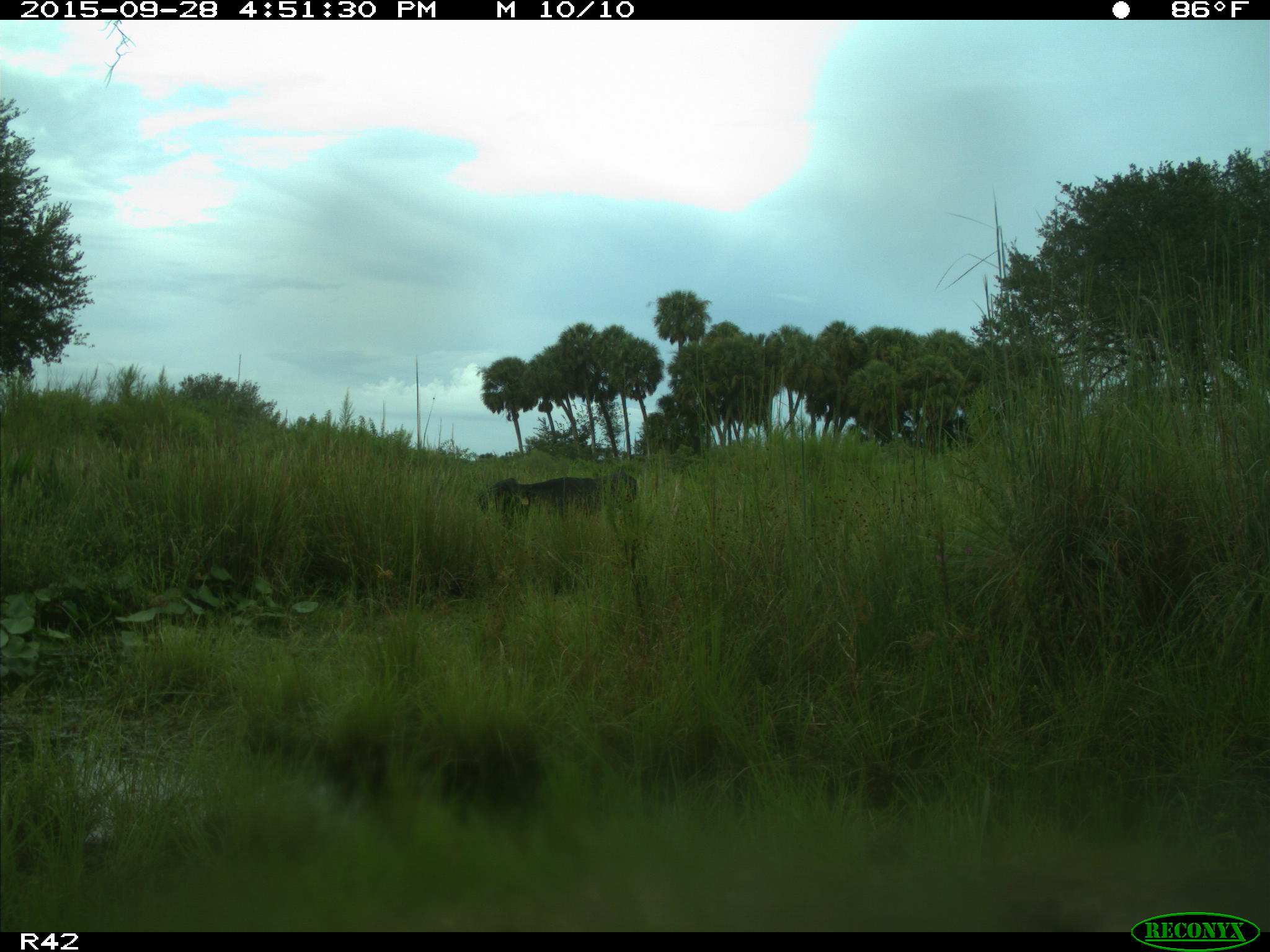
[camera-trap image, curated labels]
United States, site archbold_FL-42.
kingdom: Animalia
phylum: Chordata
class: Mammalia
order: Artiodactyla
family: Bovidae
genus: Bos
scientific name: Bos taurus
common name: domestic cow